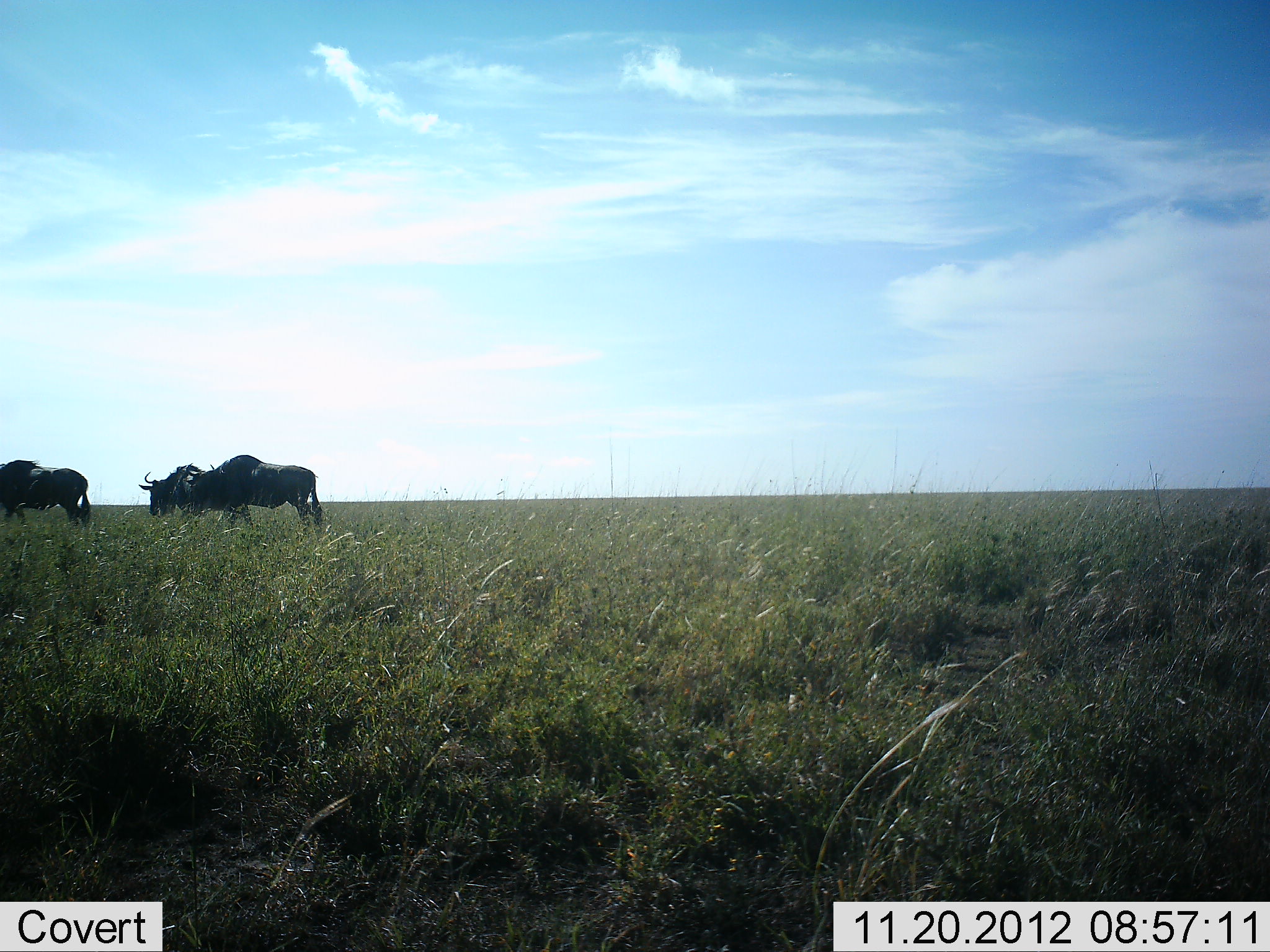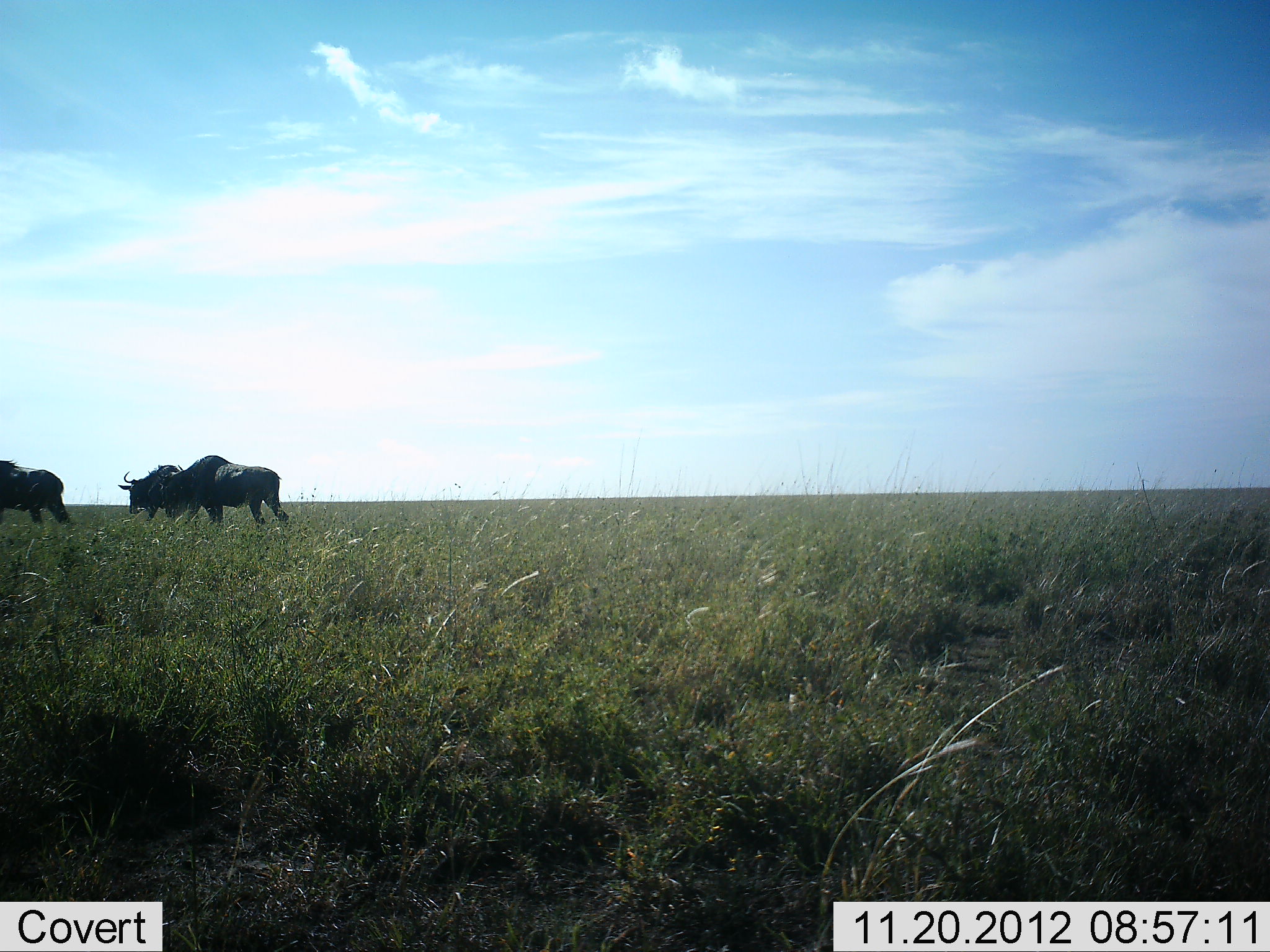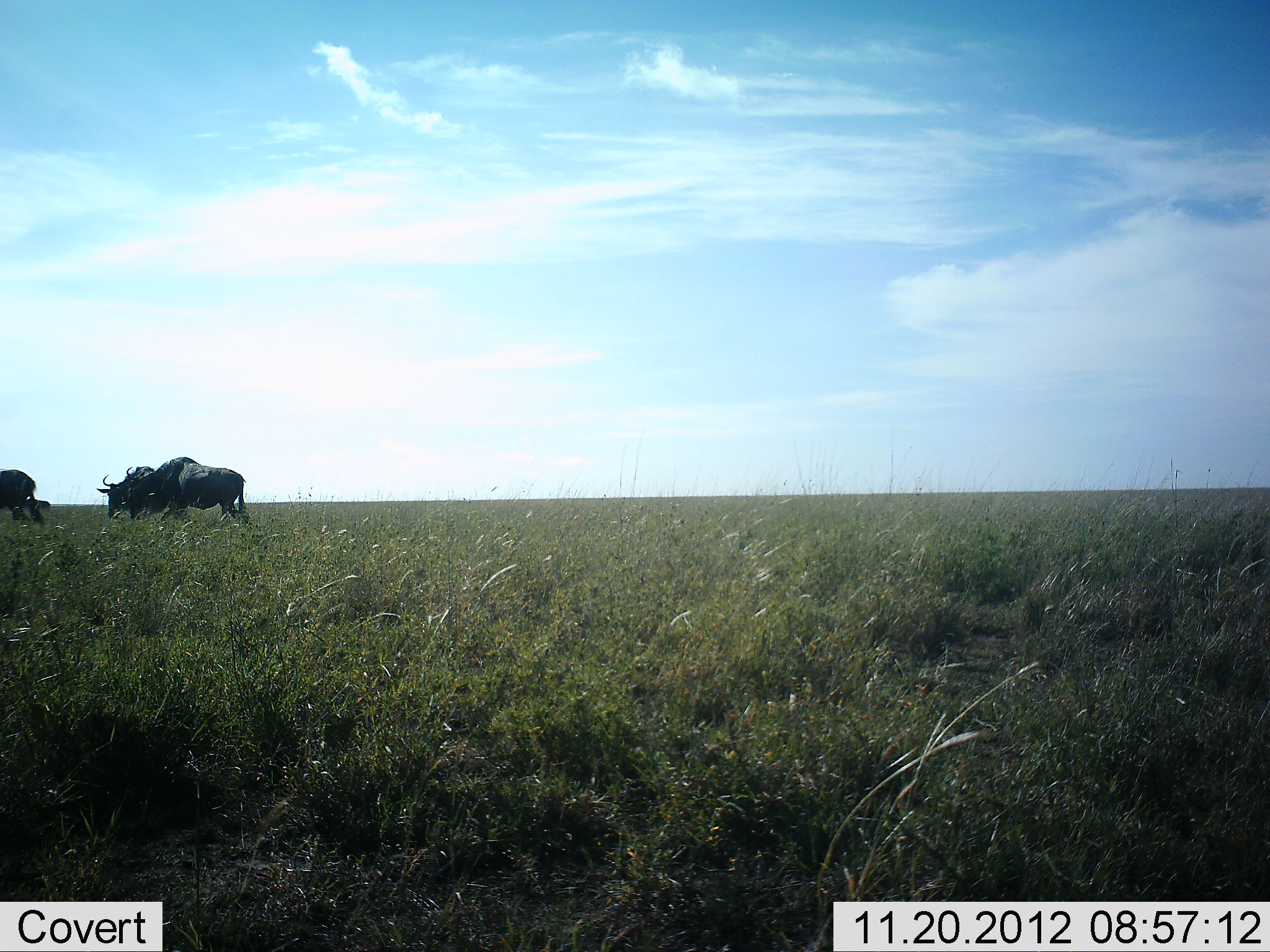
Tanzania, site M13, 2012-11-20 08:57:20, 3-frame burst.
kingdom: Animalia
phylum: Chordata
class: Mammalia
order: Artiodactyla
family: Bovidae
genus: Connochaetes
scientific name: Connochaetes taurinus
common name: blue wildebeest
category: wildebeest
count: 3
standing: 0%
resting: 0%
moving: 100%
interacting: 0%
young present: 0%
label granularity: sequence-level